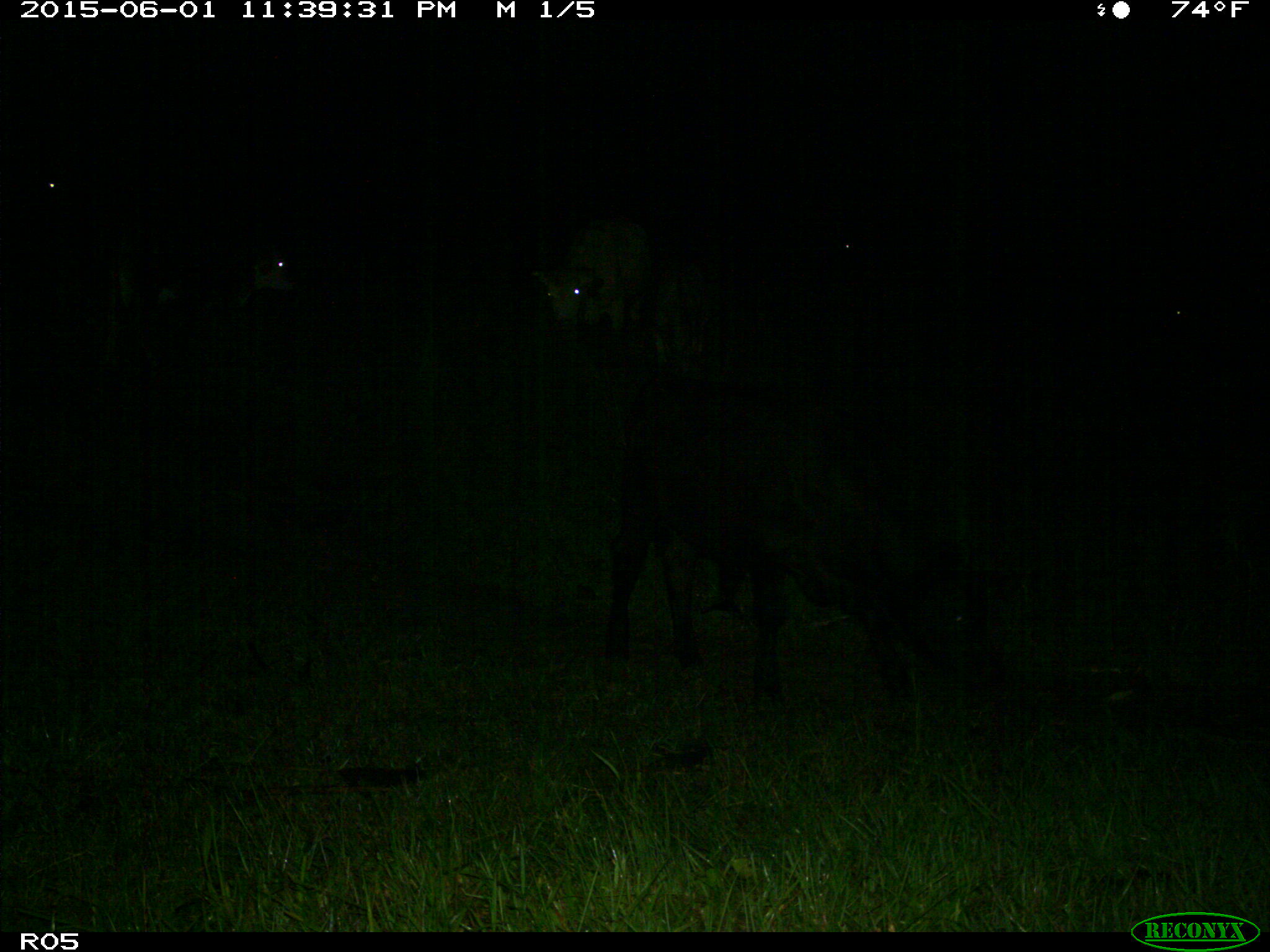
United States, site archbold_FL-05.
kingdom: Animalia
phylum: Chordata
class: Mammalia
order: Artiodactyla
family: Bovidae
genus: Bos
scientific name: Bos taurus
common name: domestic cow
Bos taurus (domestic cow).